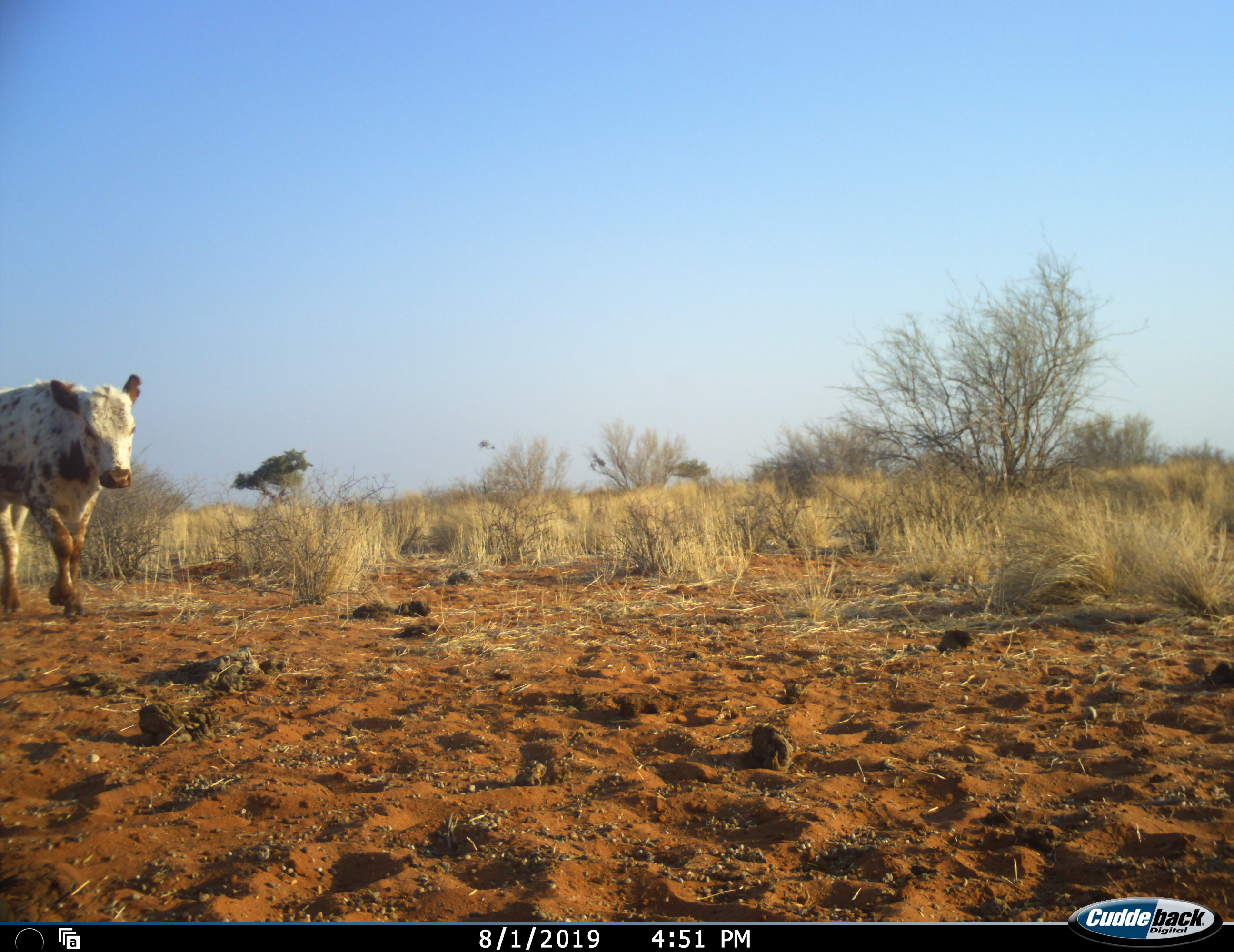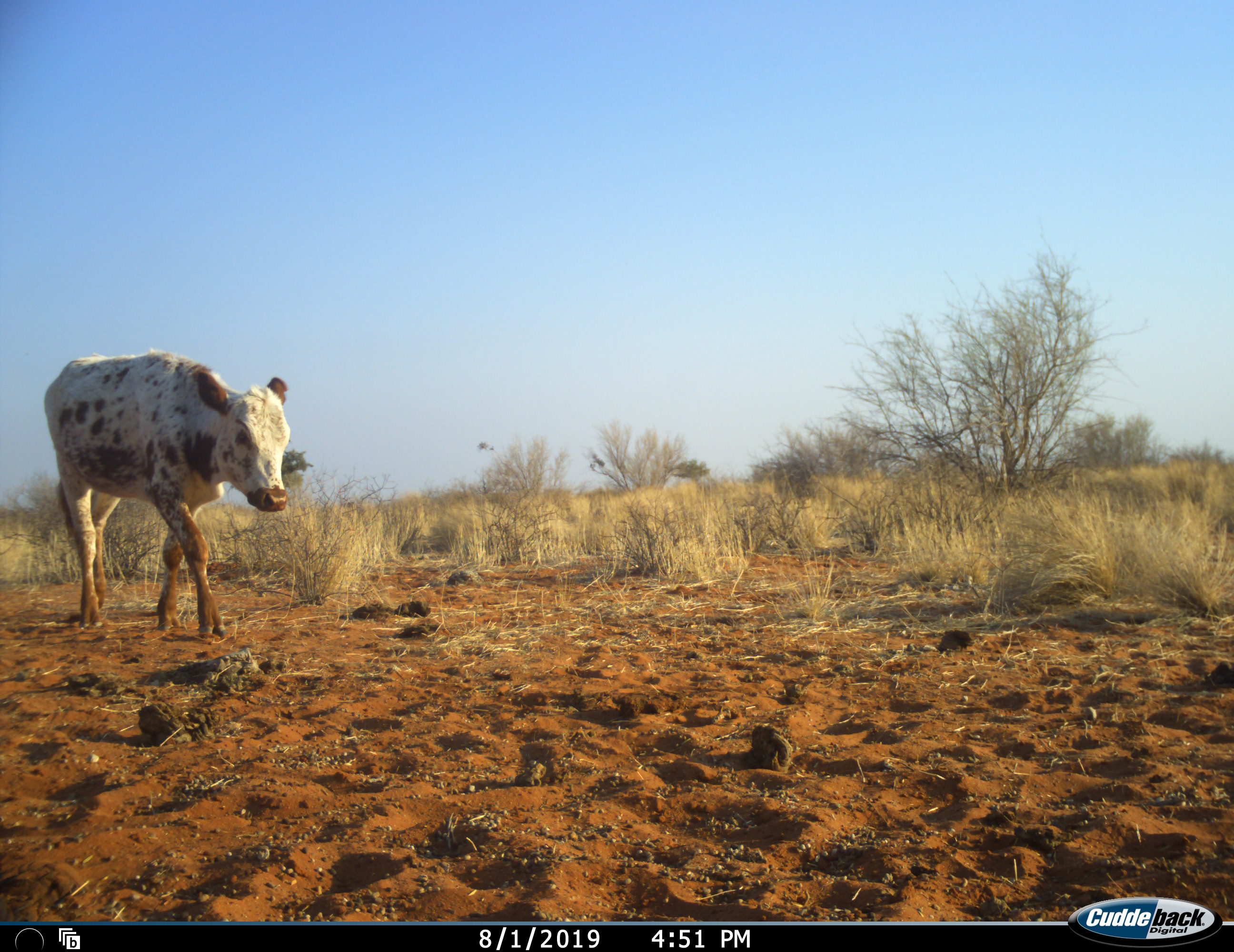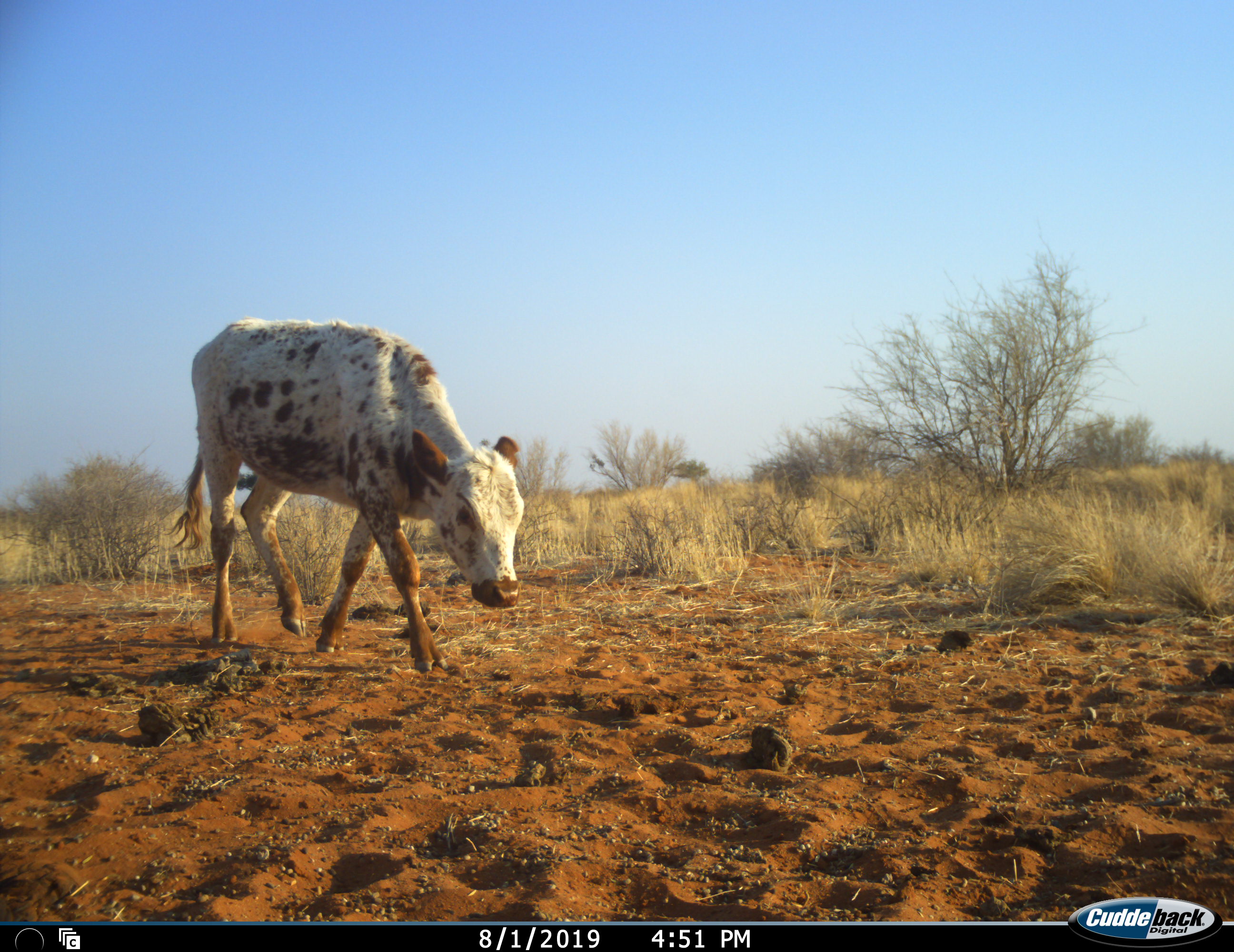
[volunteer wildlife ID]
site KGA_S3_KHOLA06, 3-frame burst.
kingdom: Animalia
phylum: Chordata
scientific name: Vertebrata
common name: domestic animal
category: domesticanimal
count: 1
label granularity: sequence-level